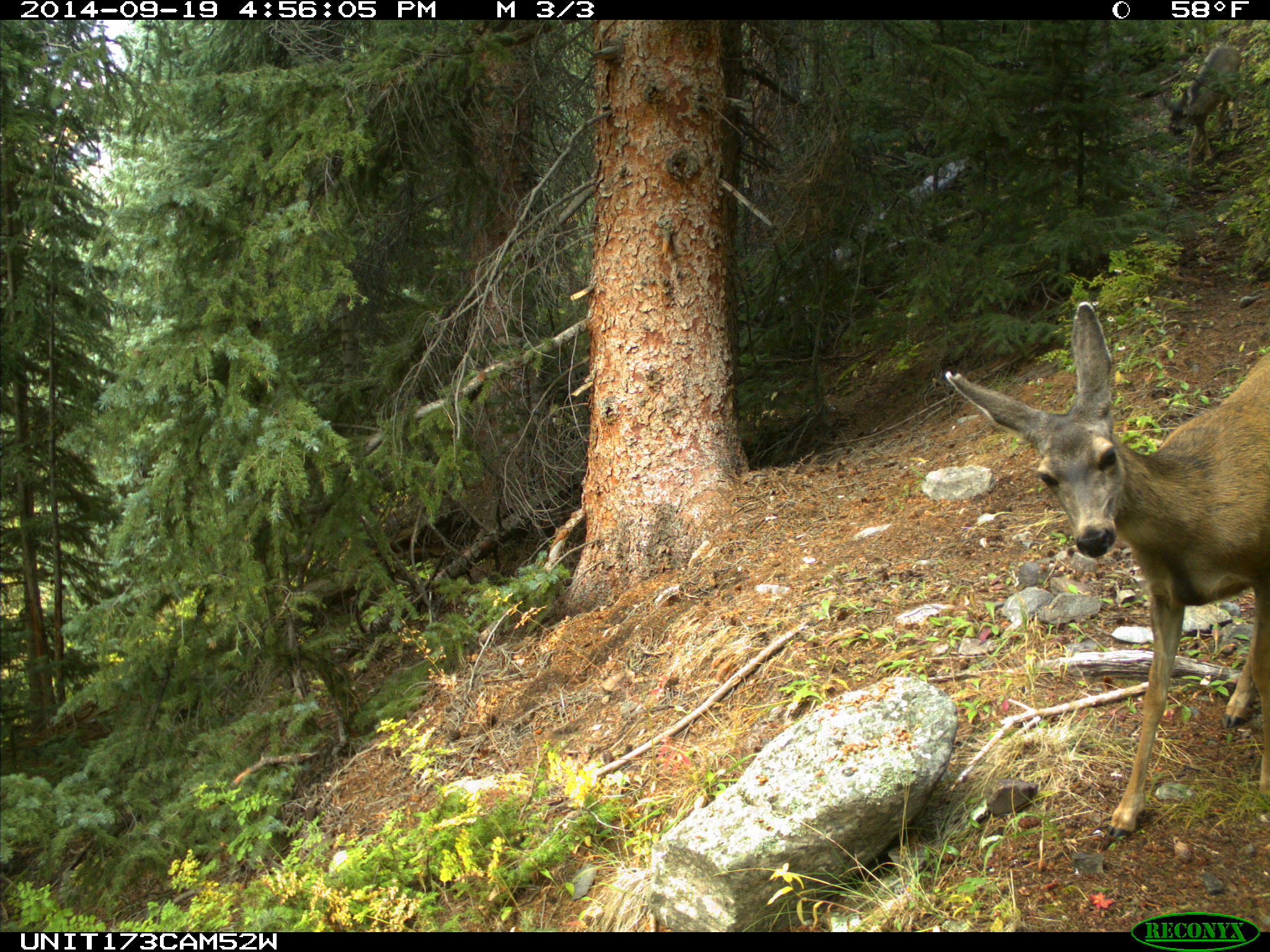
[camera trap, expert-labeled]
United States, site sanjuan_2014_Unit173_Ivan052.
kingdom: Animalia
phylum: Chordata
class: Mammalia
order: Artiodactyla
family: Cervidae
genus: Odocoileus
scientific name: Odocoileus hemionus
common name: mule deer